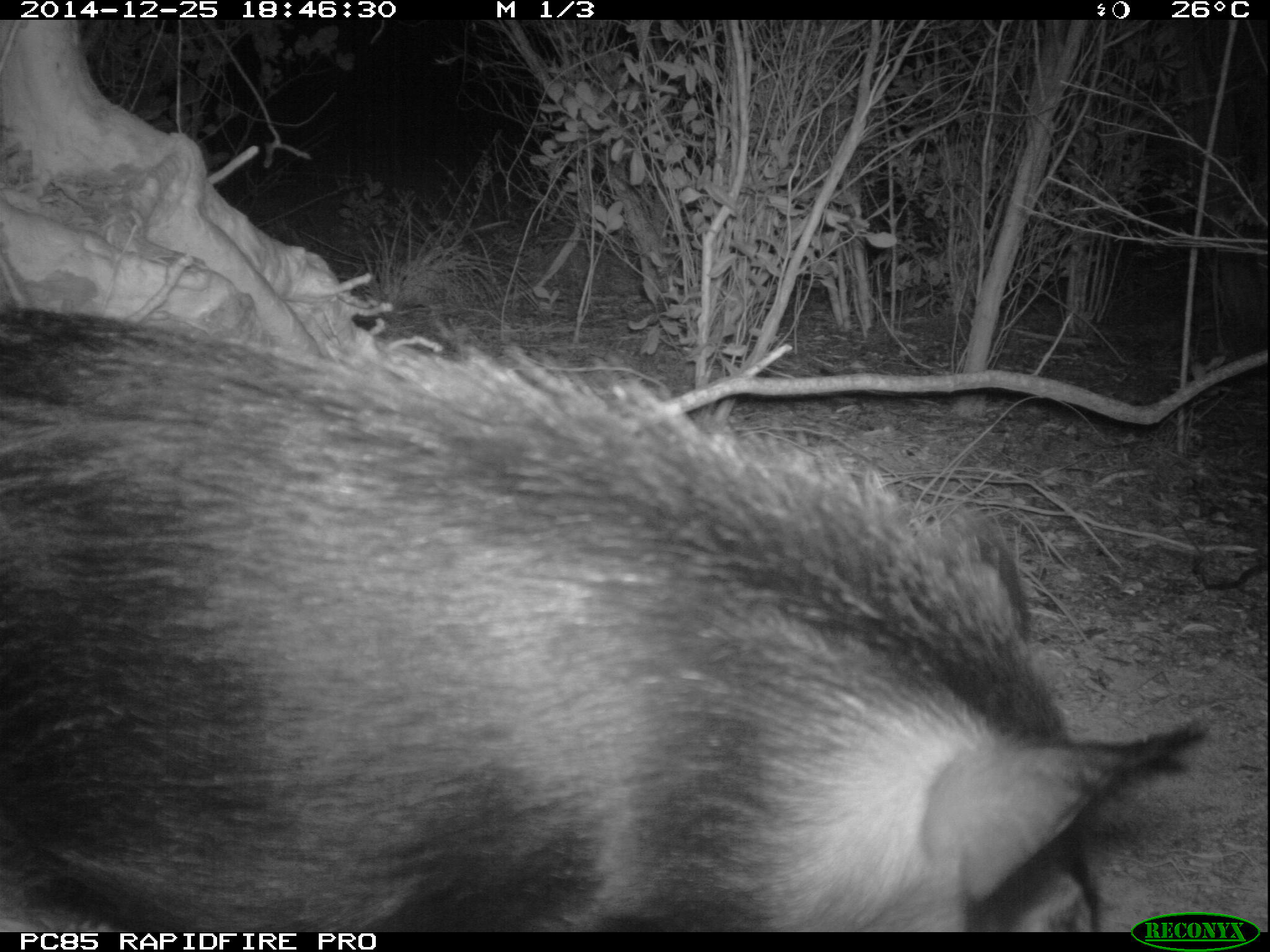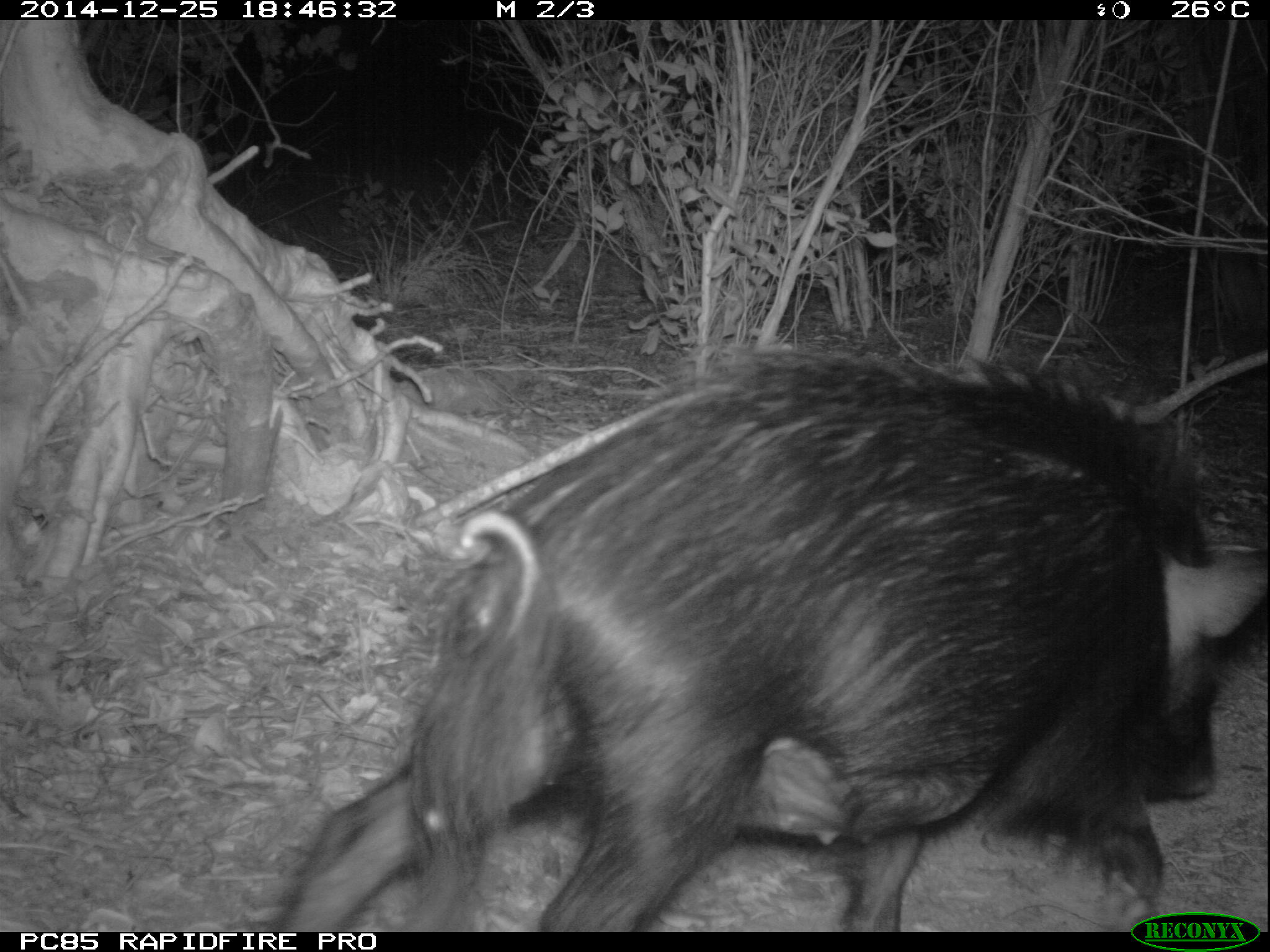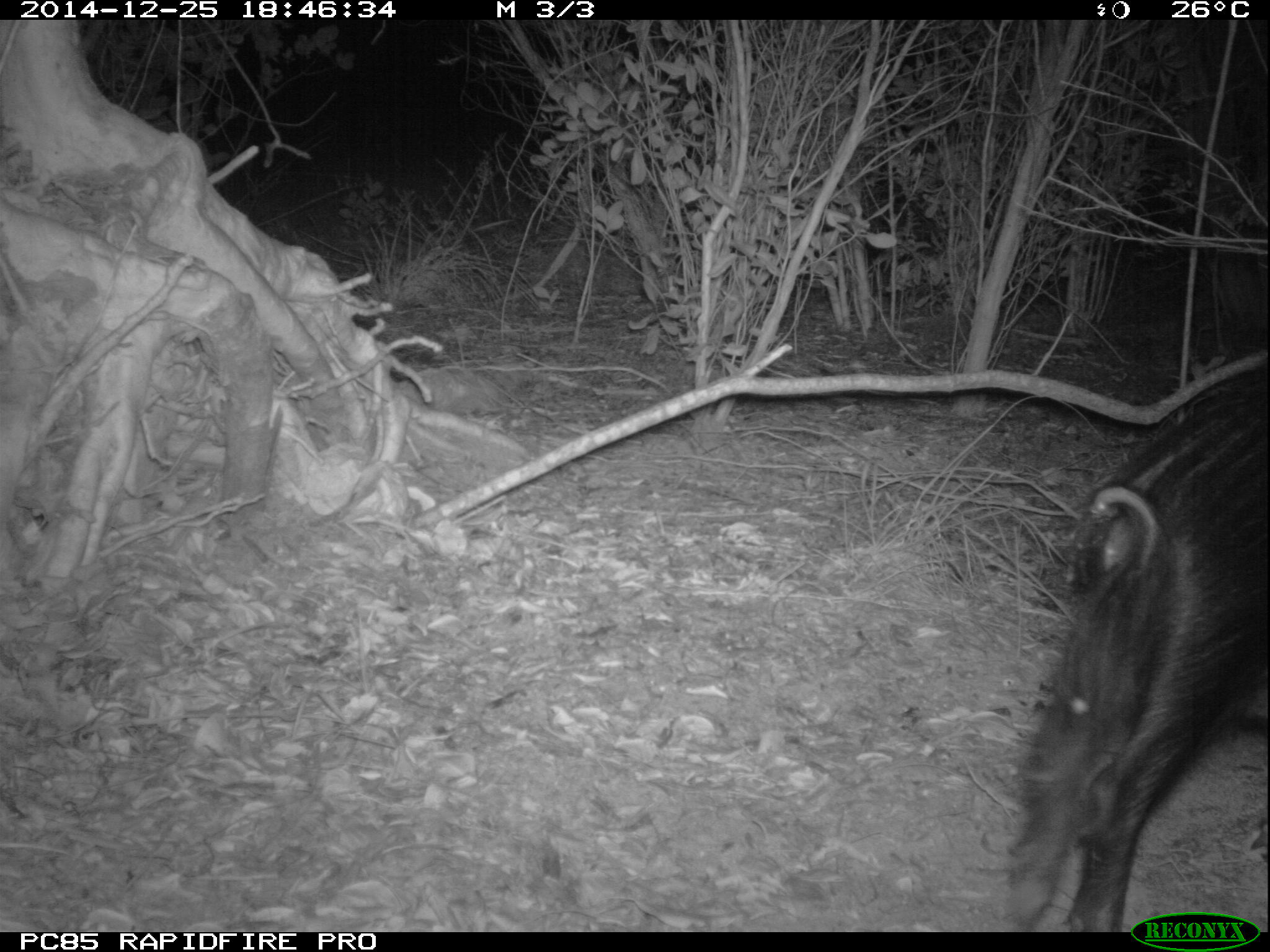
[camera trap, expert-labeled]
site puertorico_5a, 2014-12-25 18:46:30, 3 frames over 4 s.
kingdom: Animalia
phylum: Chordata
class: Mammalia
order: Artiodactyla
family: Suidae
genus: Sus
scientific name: Sus scrofa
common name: pig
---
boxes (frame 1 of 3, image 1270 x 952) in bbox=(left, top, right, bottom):
pig: bbox=(0, 327, 1232, 929)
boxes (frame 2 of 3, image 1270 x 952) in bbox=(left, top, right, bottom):
pig: bbox=(259, 346, 1260, 932)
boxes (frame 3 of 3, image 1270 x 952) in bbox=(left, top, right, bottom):
pig: bbox=(1000, 373, 1270, 931)